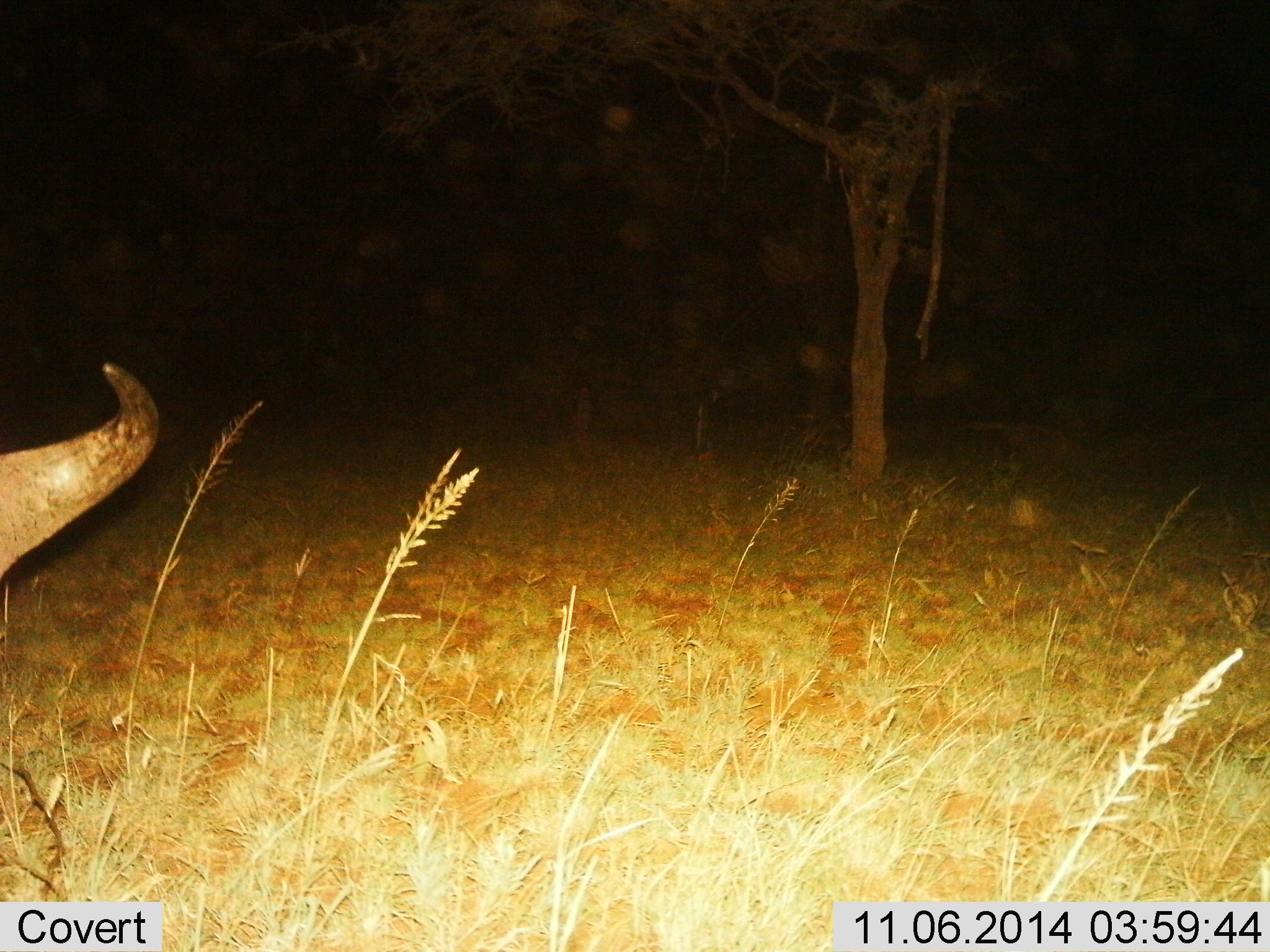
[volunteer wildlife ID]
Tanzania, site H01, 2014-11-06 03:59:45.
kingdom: Animalia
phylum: Chordata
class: Mammalia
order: Artiodactyla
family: Bovidae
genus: Syncerus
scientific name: Syncerus caffer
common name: cape buffalo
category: buffalo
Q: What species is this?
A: Buffalo (cape buffalo) (Syncerus caffer).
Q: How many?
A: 1.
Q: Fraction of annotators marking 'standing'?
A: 56%.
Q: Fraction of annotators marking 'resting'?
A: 33%.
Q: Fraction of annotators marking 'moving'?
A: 11%.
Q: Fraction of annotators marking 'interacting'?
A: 0%.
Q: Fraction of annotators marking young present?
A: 0%.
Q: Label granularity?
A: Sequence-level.